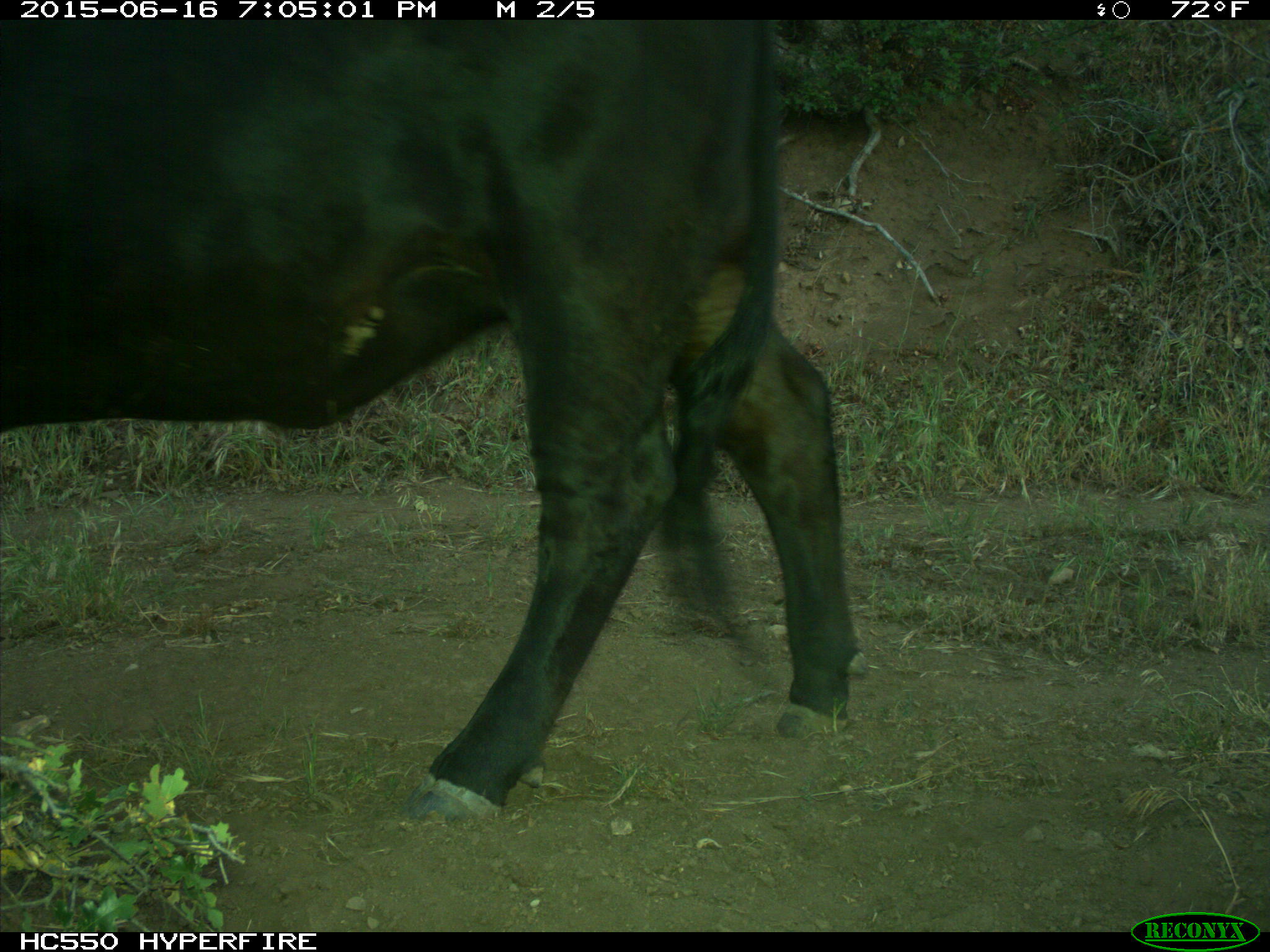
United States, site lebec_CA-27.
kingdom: Animalia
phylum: Chordata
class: Mammalia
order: Artiodactyla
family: Bovidae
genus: Bos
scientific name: Bos taurus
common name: domestic cow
Bos taurus (domestic cow).